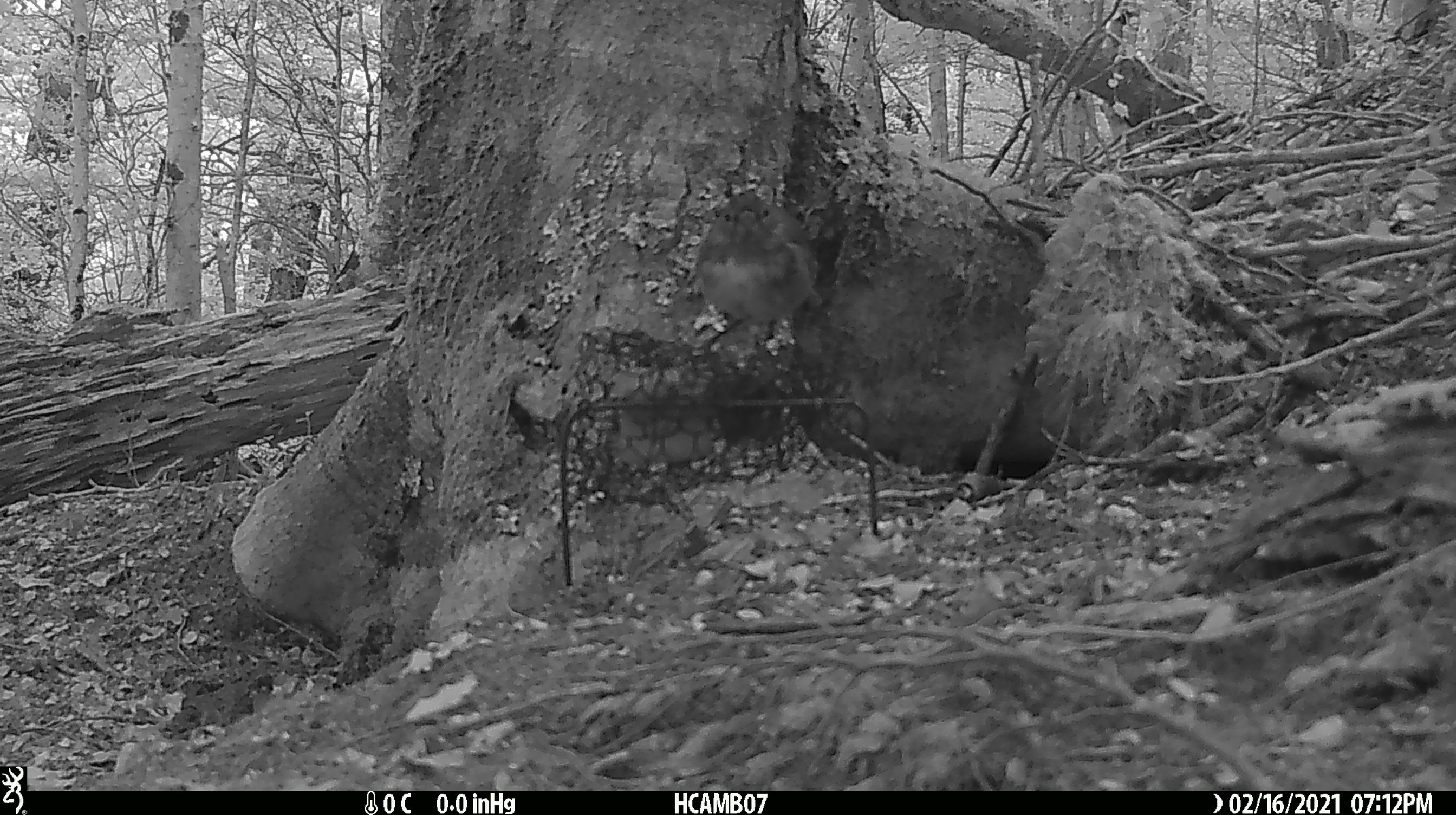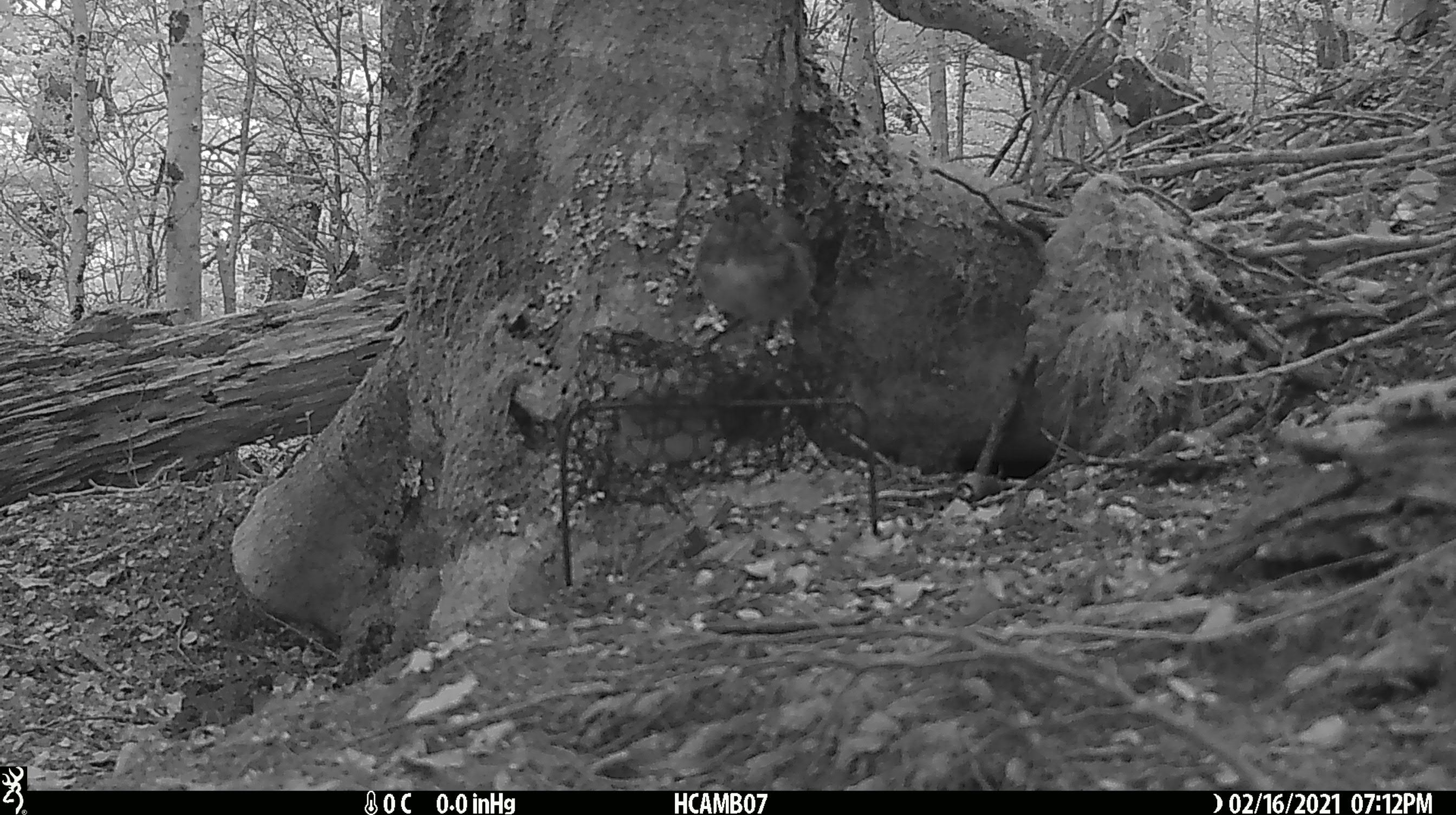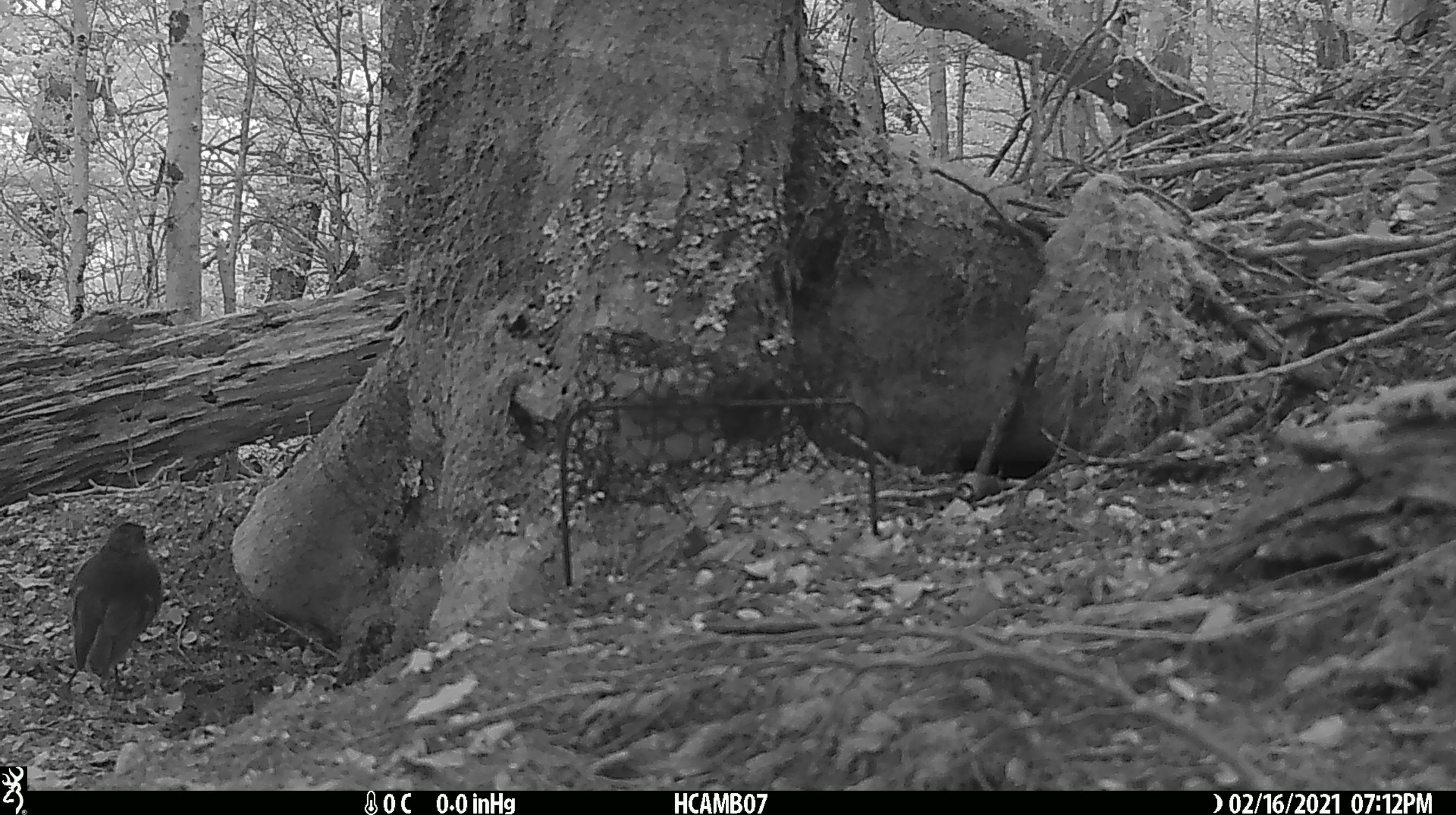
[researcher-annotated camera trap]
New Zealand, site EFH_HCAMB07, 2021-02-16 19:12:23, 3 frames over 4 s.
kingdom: Animalia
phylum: Chordata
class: Aves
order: Passeriformes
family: Petroicidae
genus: Petroica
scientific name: Petroica australis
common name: new zealand robin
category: robin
Robin (new zealand robin) (Petroica australis).